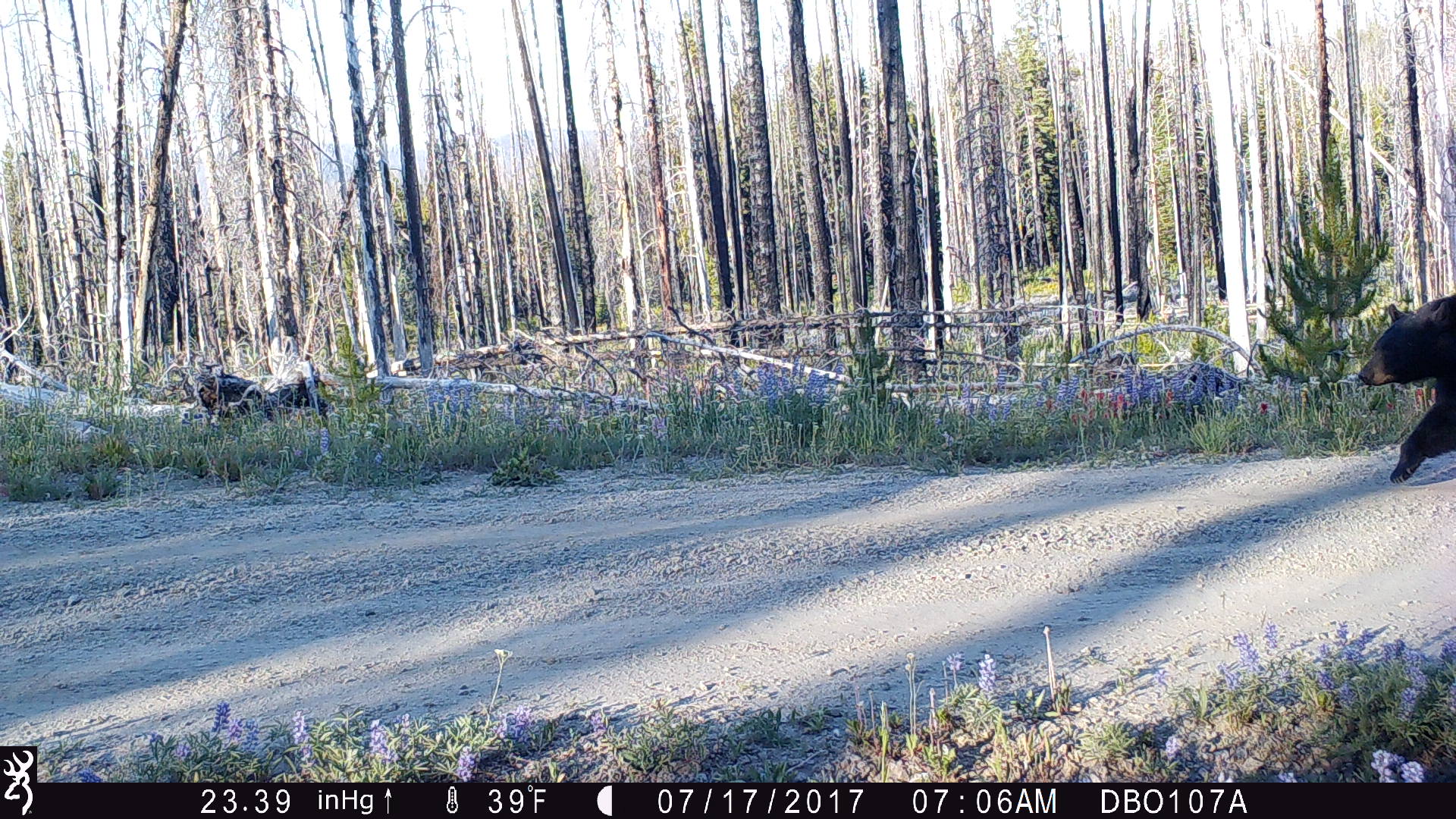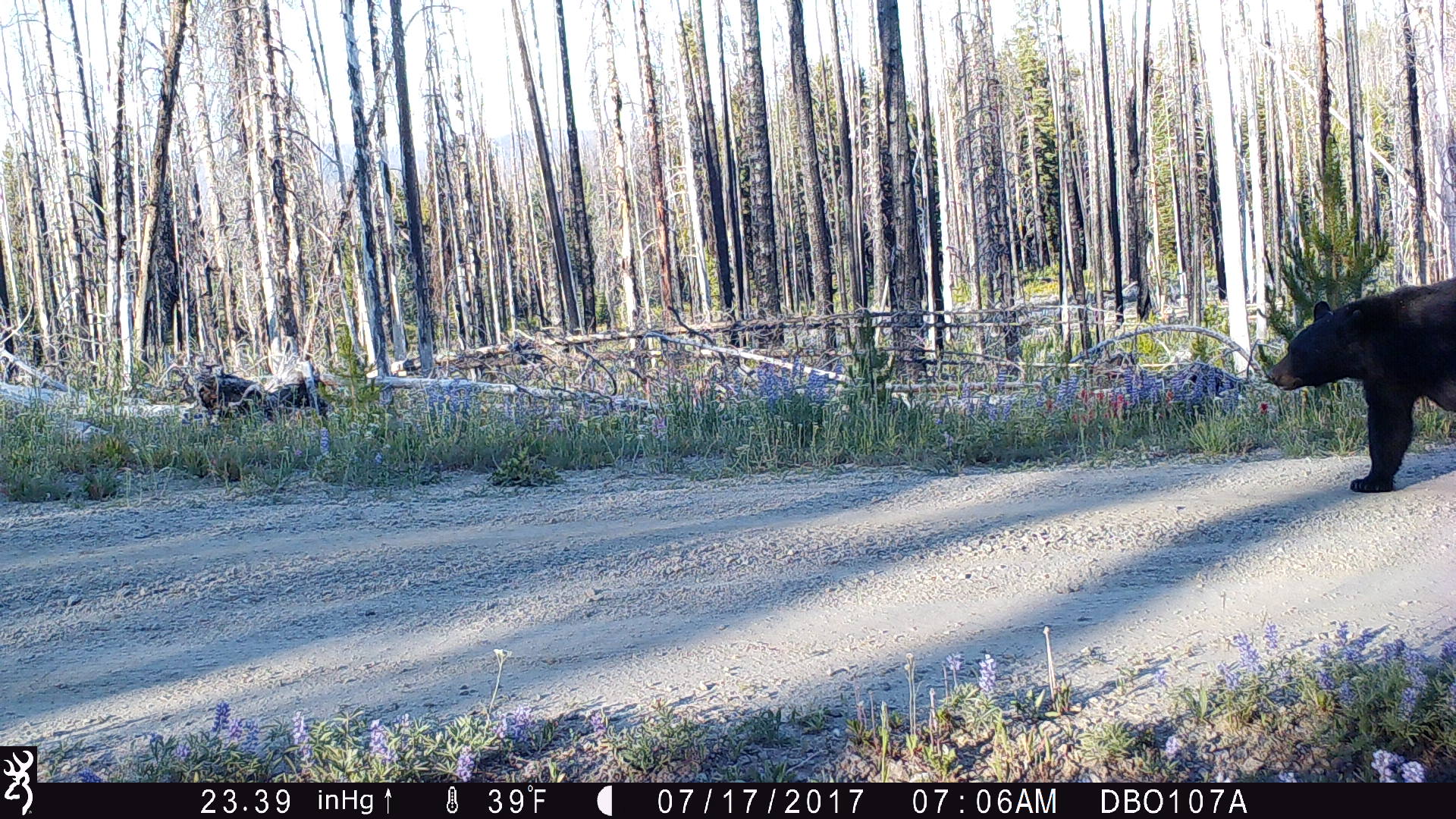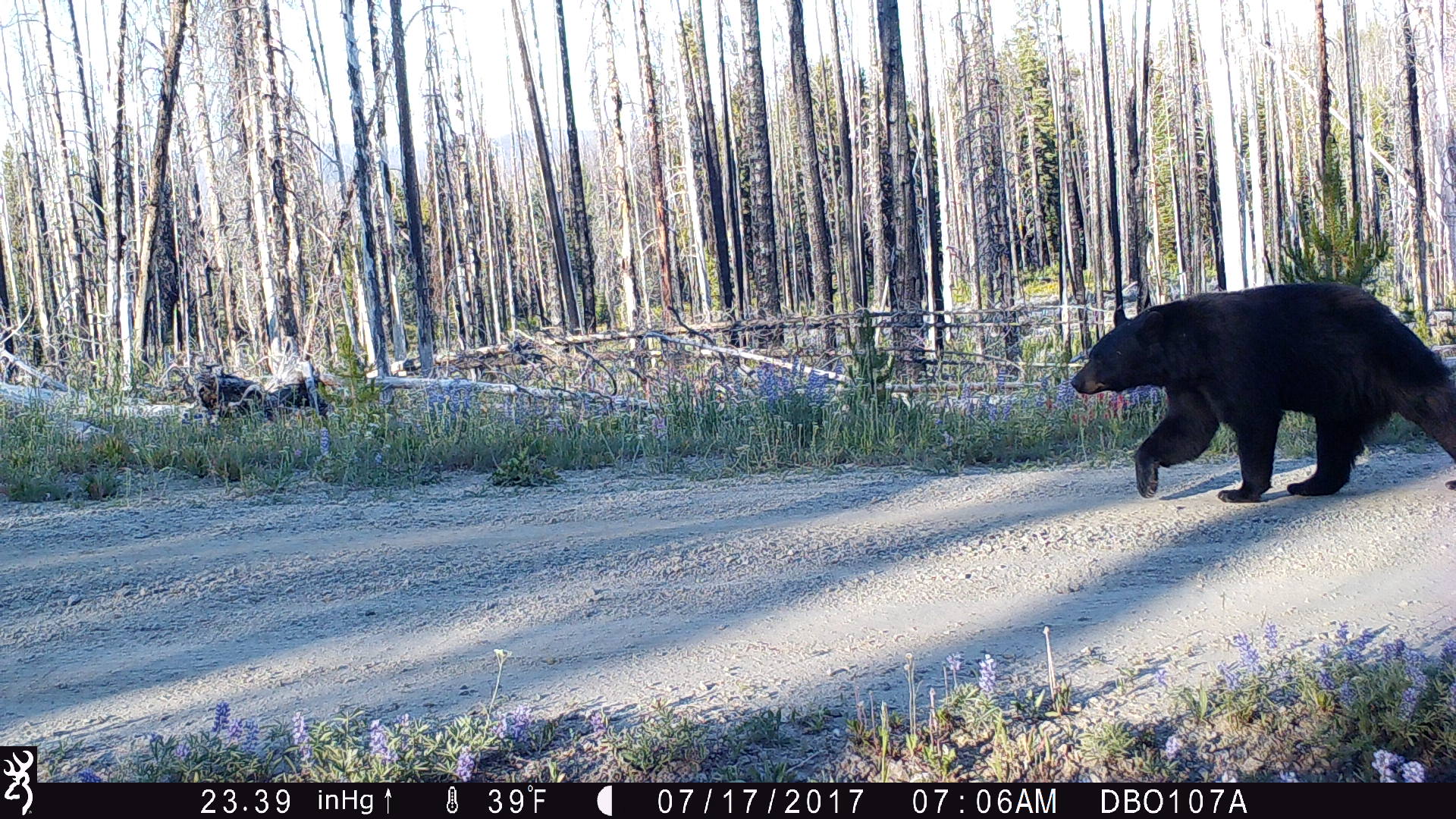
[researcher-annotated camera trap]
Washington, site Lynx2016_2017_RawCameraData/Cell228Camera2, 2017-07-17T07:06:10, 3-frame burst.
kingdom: Animalia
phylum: Chordata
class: Mammalia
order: Carnivora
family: Ursidae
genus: Ursus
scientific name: Ursus americanus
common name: american black bear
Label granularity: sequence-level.